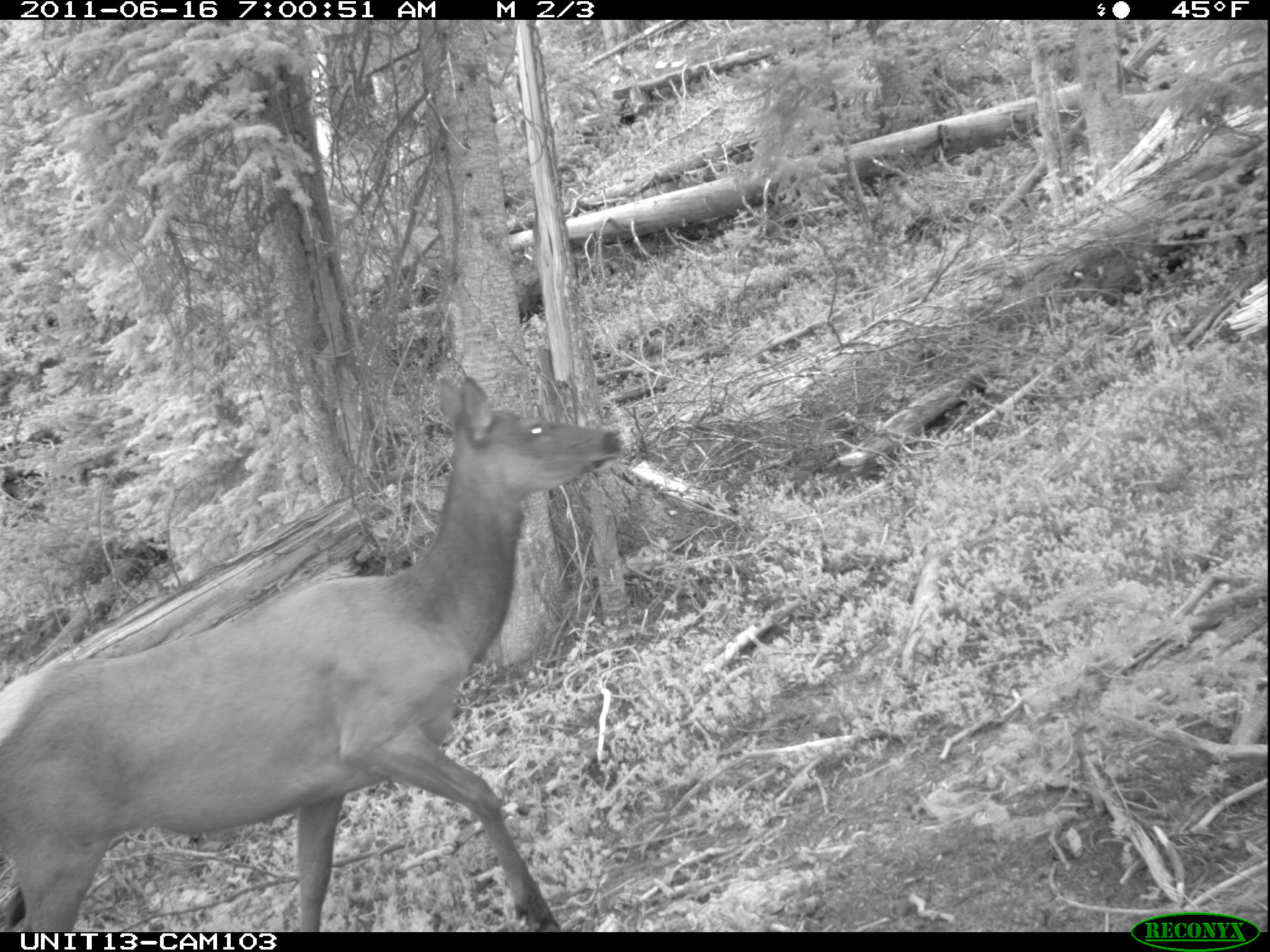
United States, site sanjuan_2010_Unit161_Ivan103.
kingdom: Animalia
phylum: Chordata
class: Mammalia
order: Artiodactyla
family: Cervidae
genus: Cervus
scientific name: Cervus elaphus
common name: red deer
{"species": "Cervus elaphus (red deer)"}